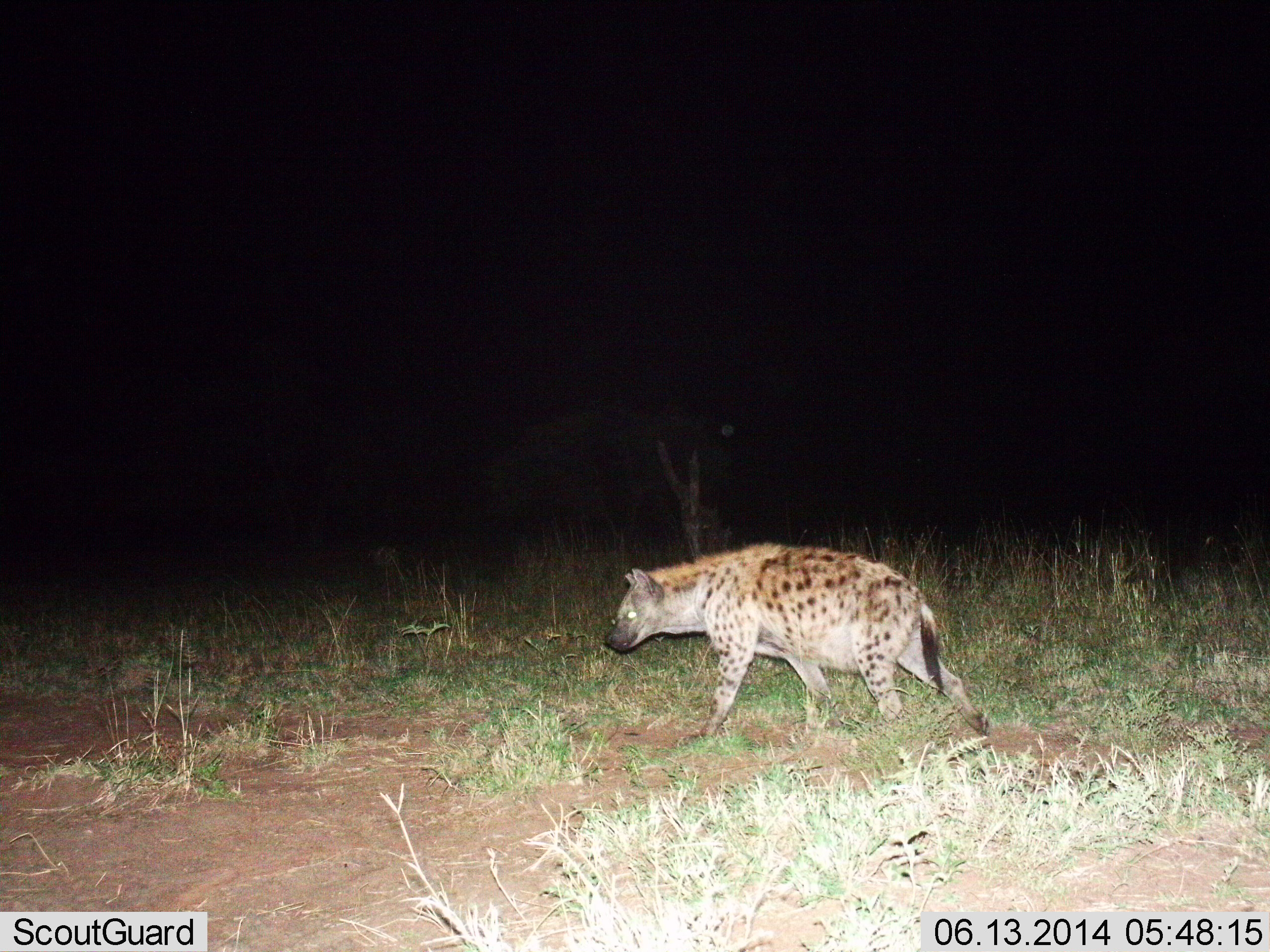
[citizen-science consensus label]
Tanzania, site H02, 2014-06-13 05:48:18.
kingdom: Animalia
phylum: Chordata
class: Mammalia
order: Carnivora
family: Hyaenidae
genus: Crocuta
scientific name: Crocuta crocuta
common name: spotted hyena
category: hyenaspotted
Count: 1.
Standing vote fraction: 20%.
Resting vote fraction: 0%.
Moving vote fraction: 80%.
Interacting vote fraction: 0%.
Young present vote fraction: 0%.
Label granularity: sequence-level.